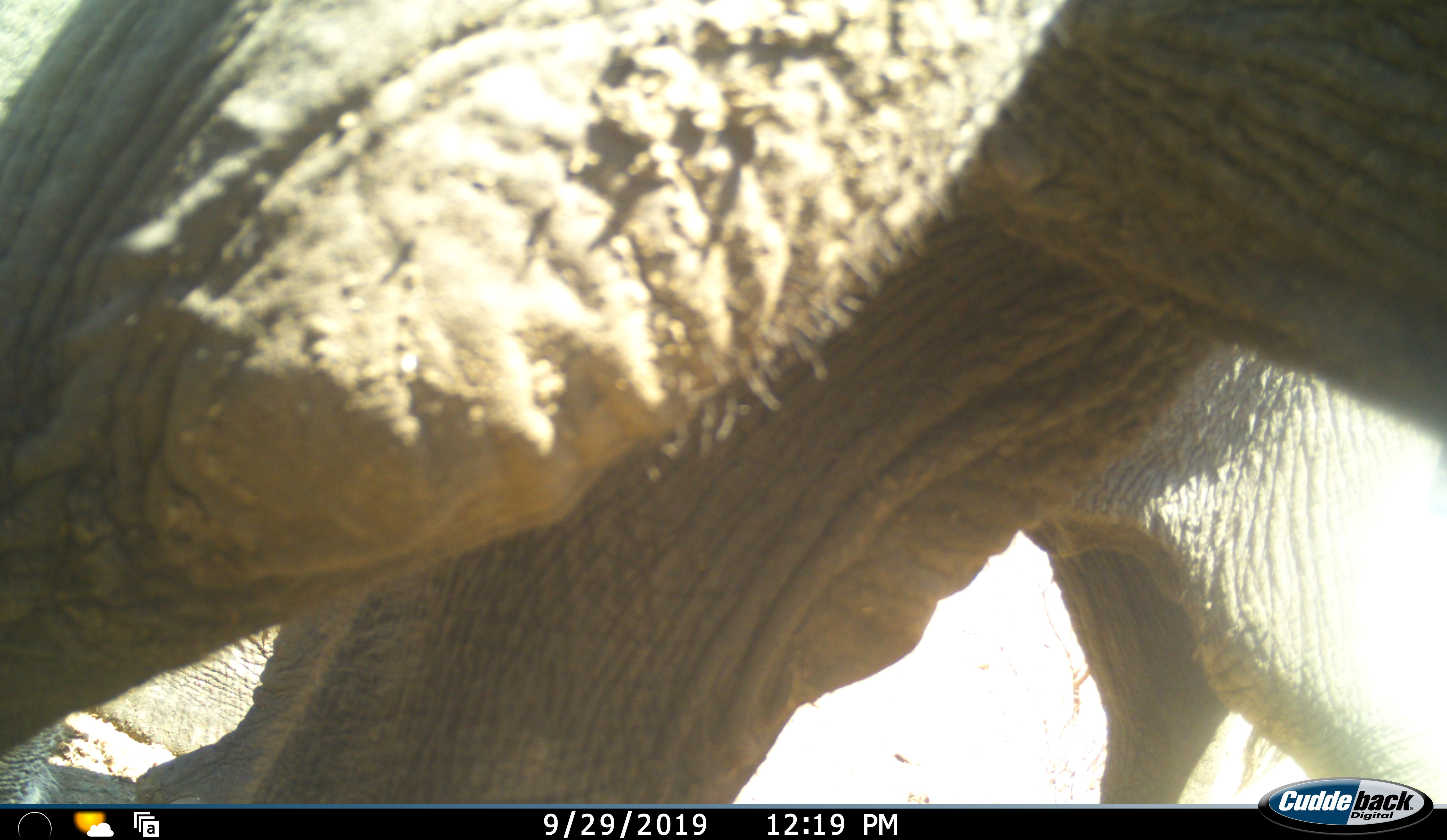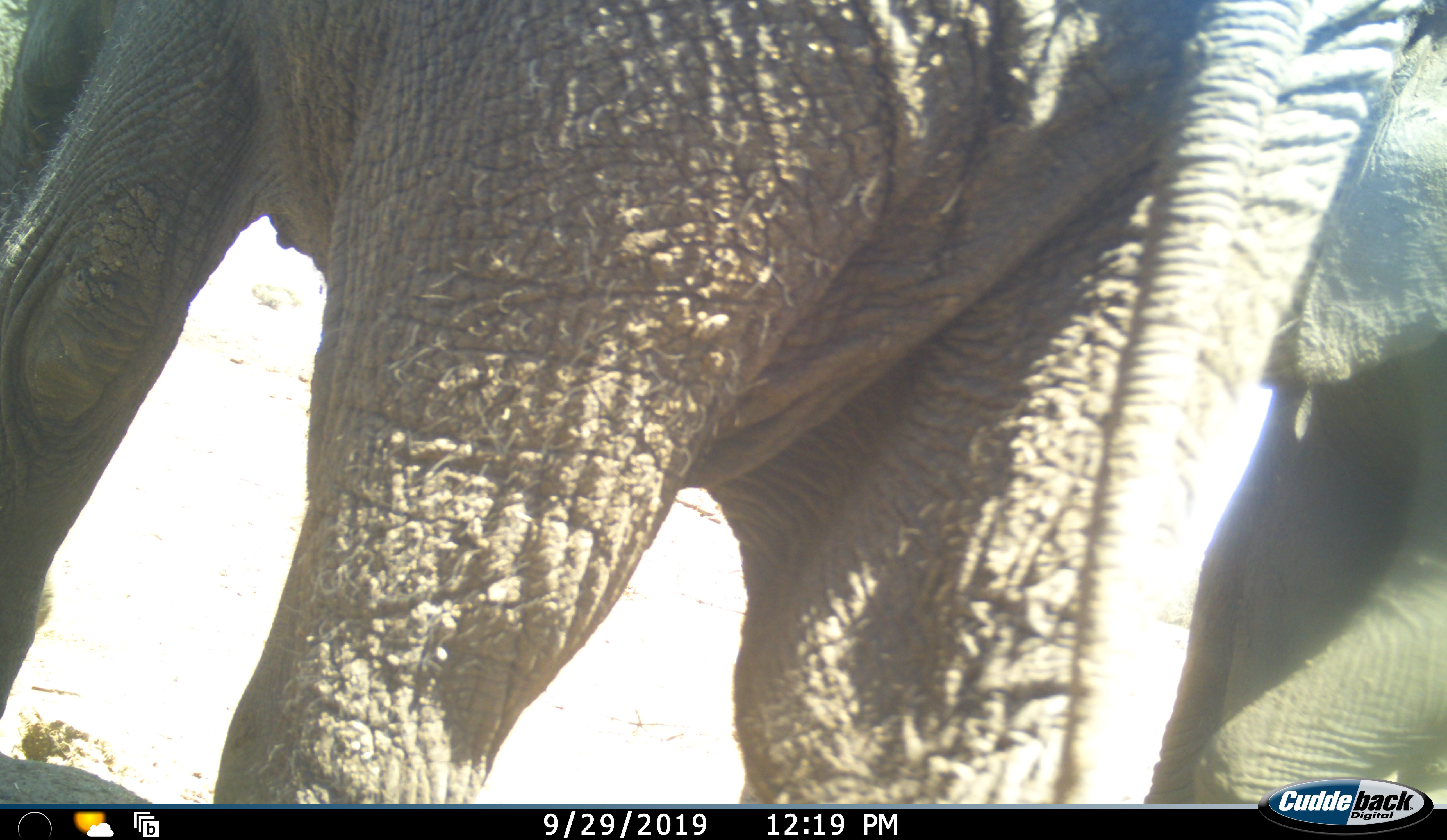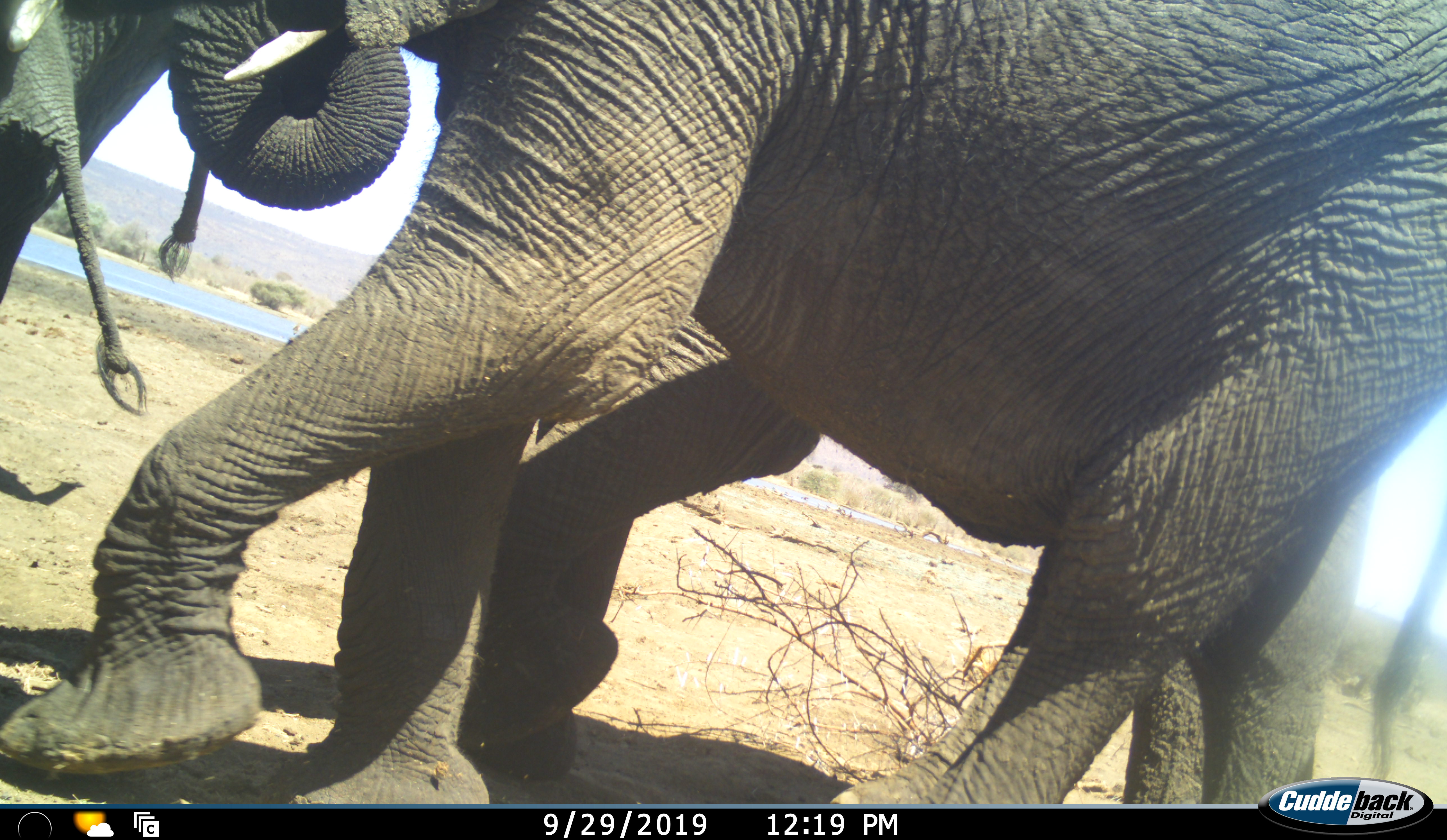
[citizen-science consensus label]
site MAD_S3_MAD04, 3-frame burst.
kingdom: Animalia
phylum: Chordata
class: Mammalia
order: Proboscidea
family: Elephantidae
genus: Loxodonta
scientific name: Loxodonta africana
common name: african bush elephant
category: elephant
Elephant (african bush elephant) (Loxodonta africana), count 2. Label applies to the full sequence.